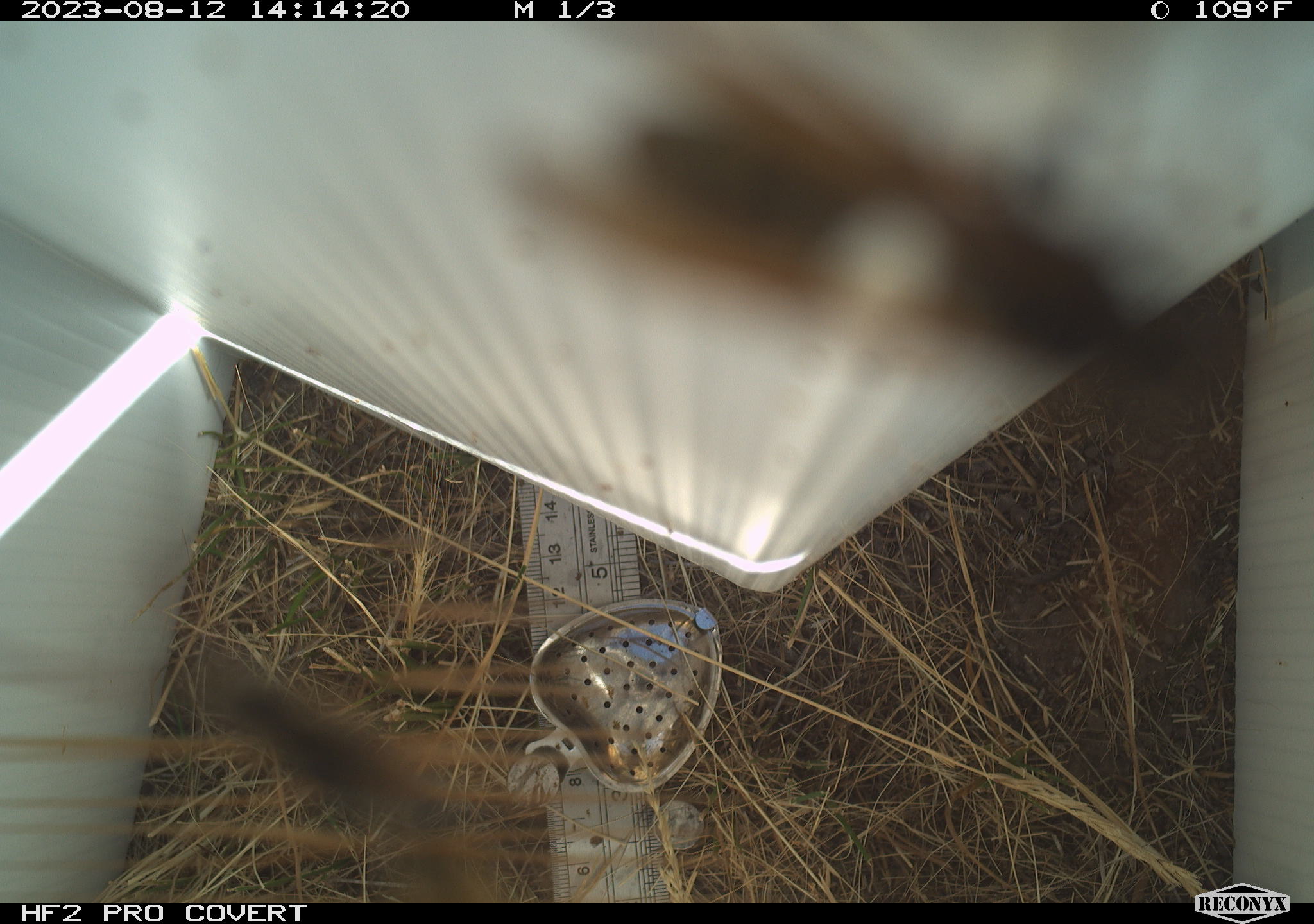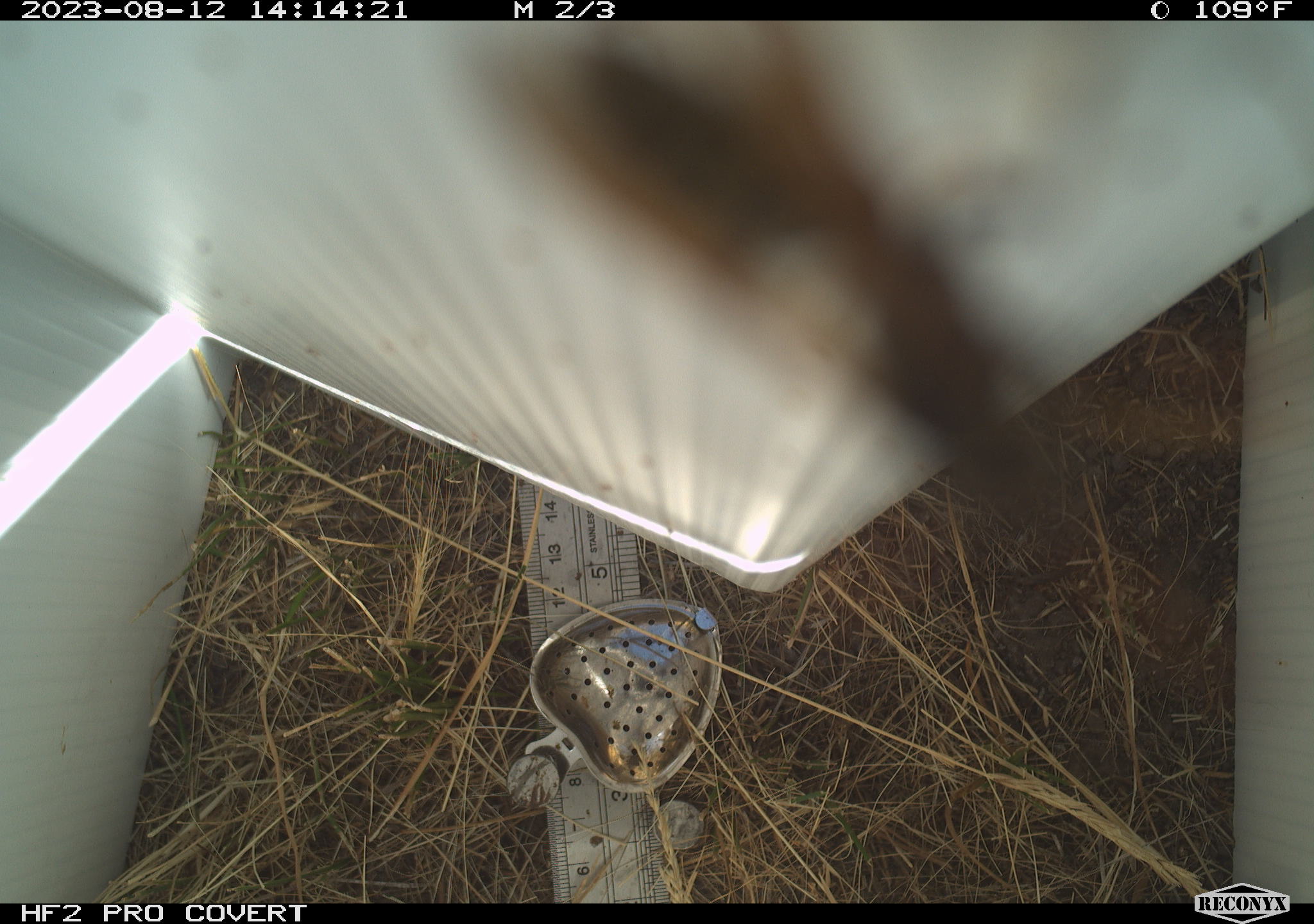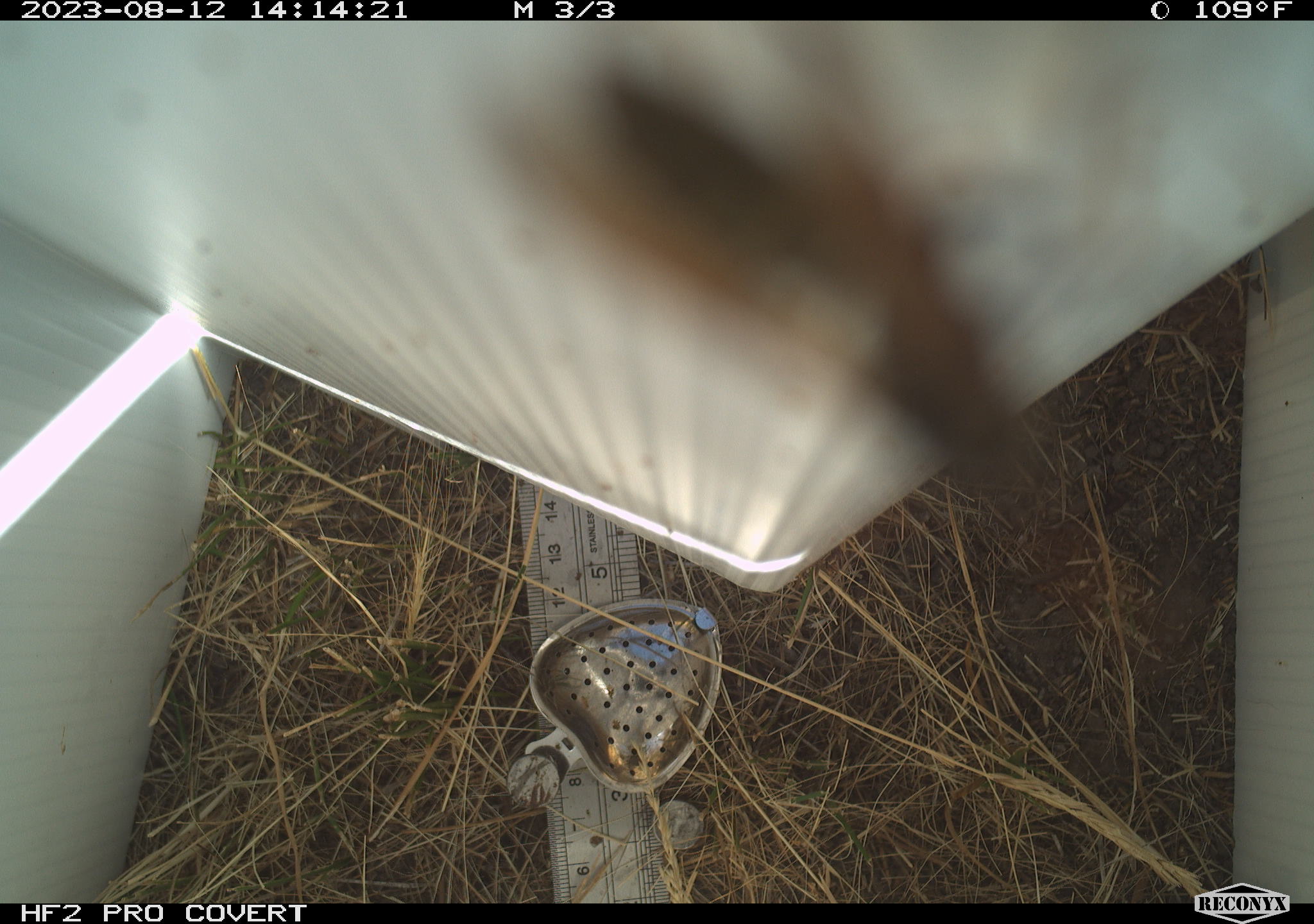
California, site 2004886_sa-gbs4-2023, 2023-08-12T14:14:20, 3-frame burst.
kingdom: Animalia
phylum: Arthropoda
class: Insecta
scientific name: Insecta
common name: insect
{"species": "insect (Insecta)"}